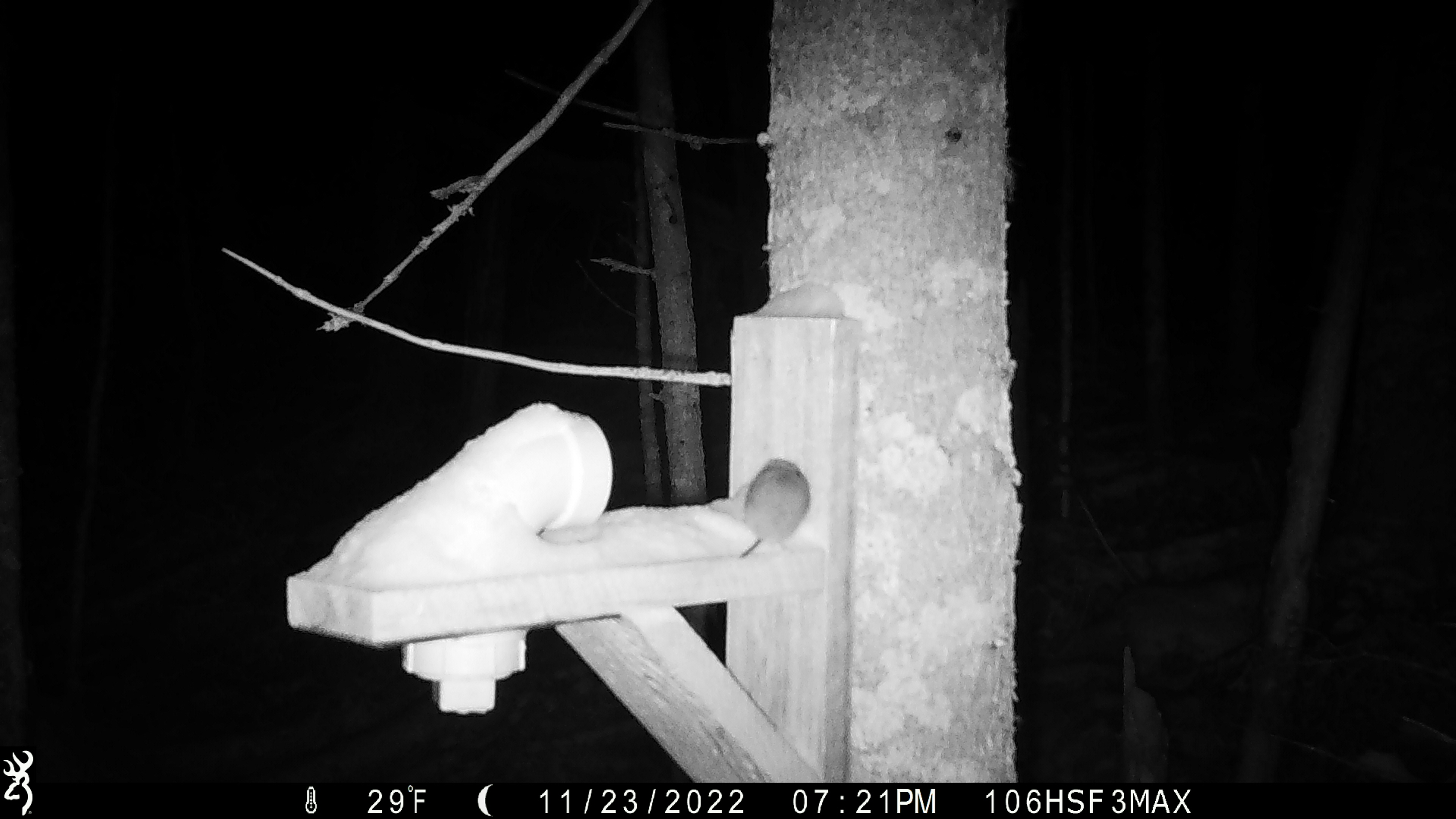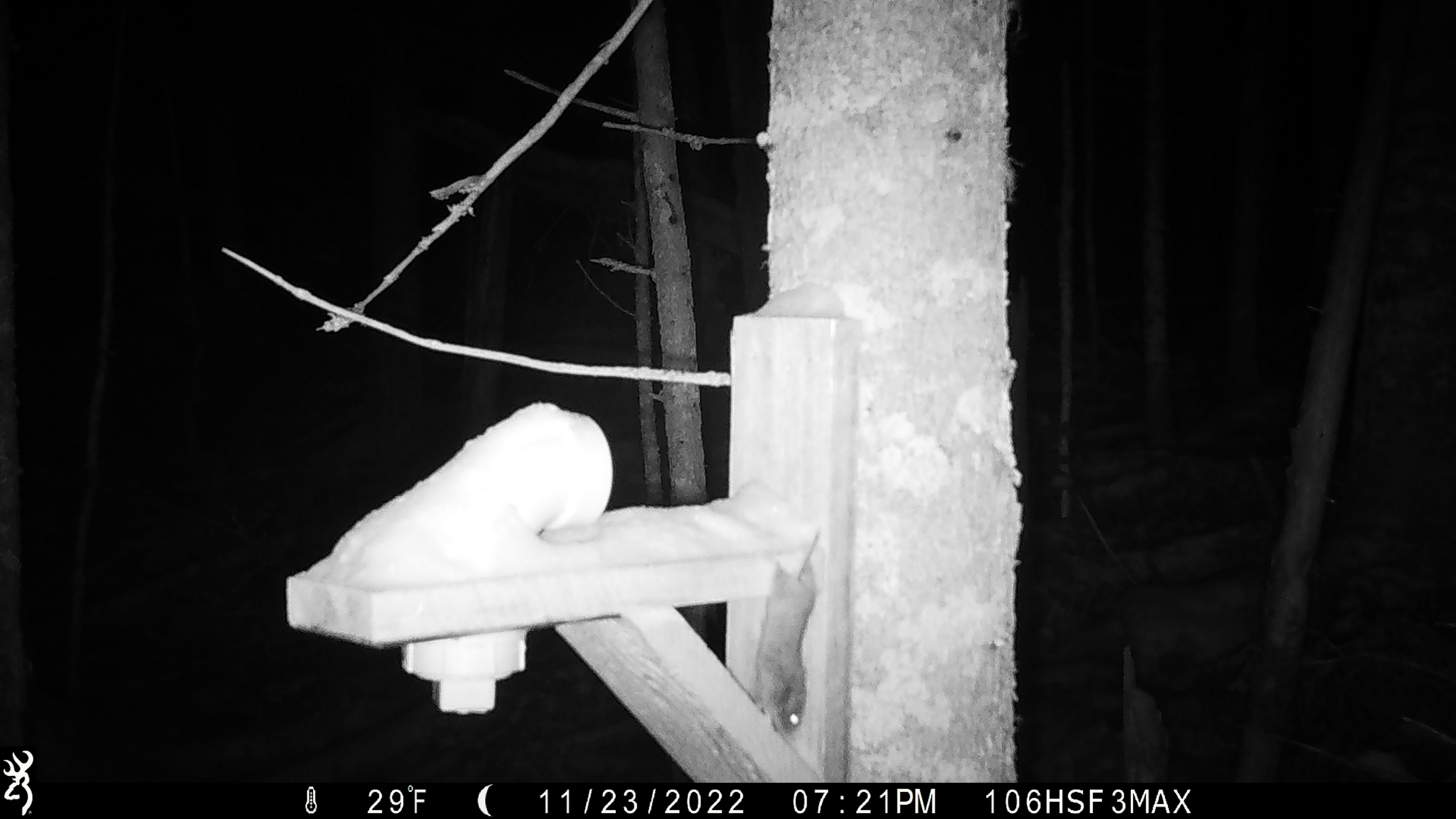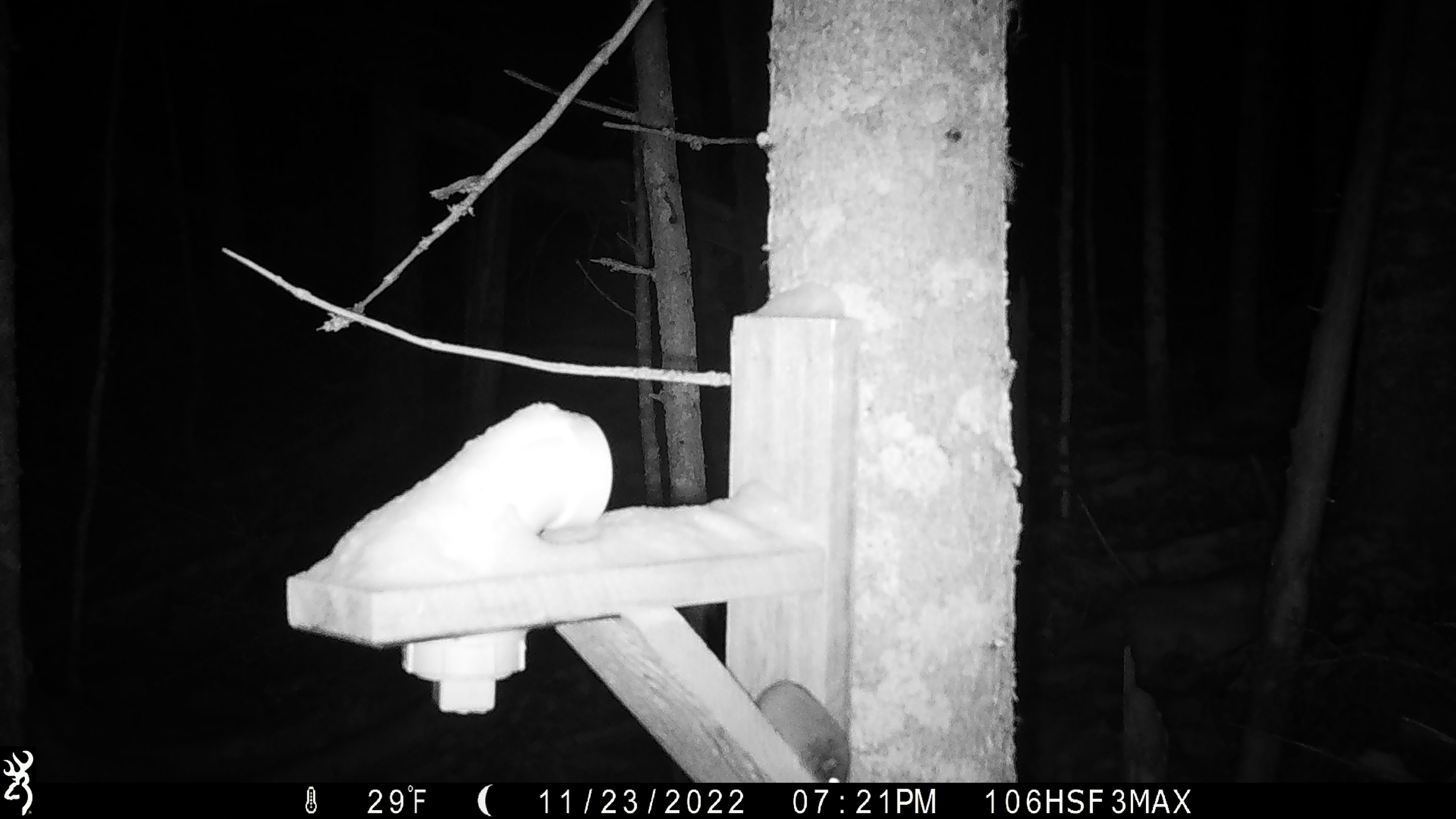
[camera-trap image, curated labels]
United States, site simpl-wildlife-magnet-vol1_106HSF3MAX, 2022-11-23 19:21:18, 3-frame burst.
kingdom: Animalia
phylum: Chordata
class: Mammalia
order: Rodentia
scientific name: Rodentia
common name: mouse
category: mouse sp.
Mouse sp. (mouse) (Rodentia).